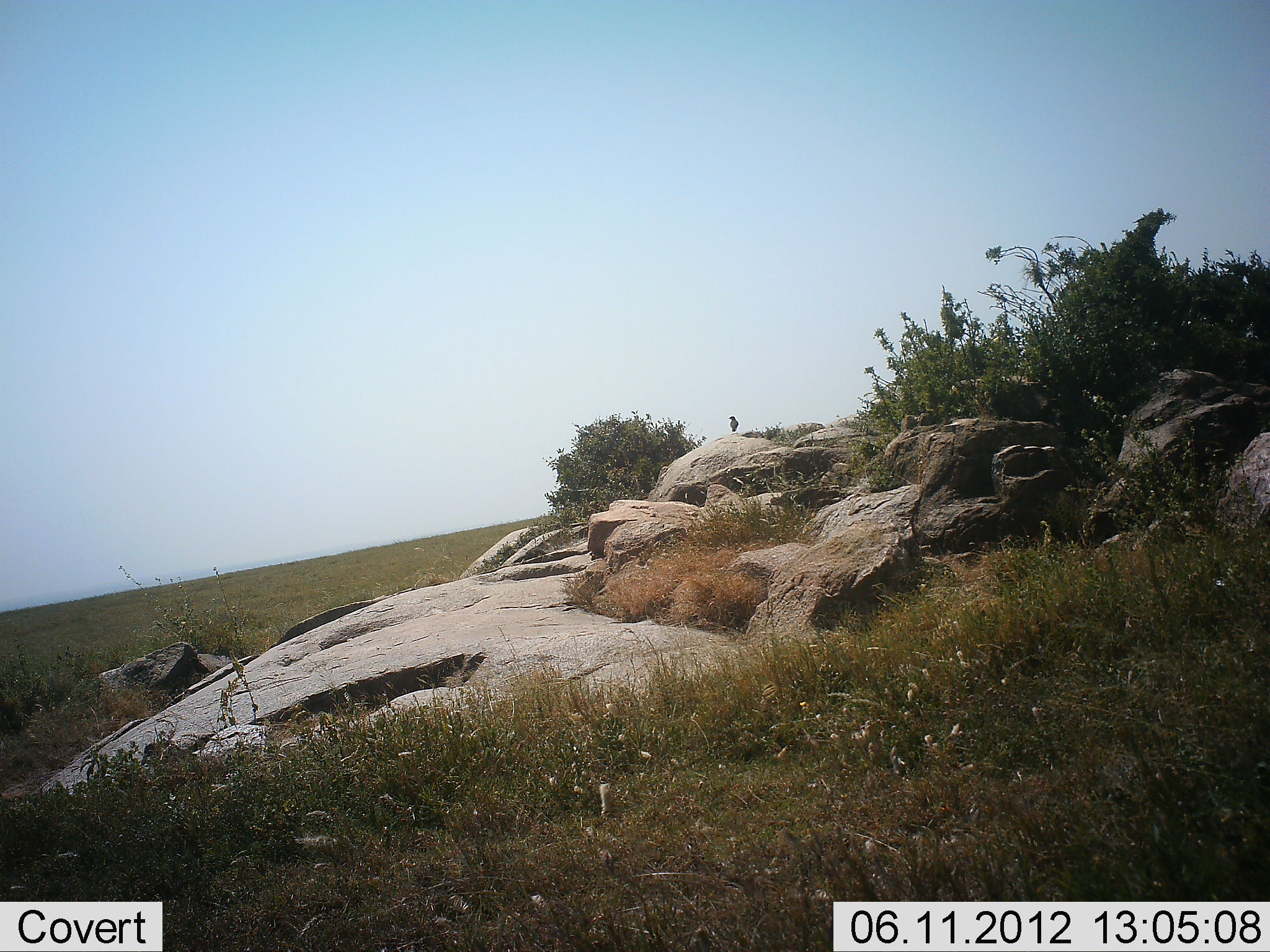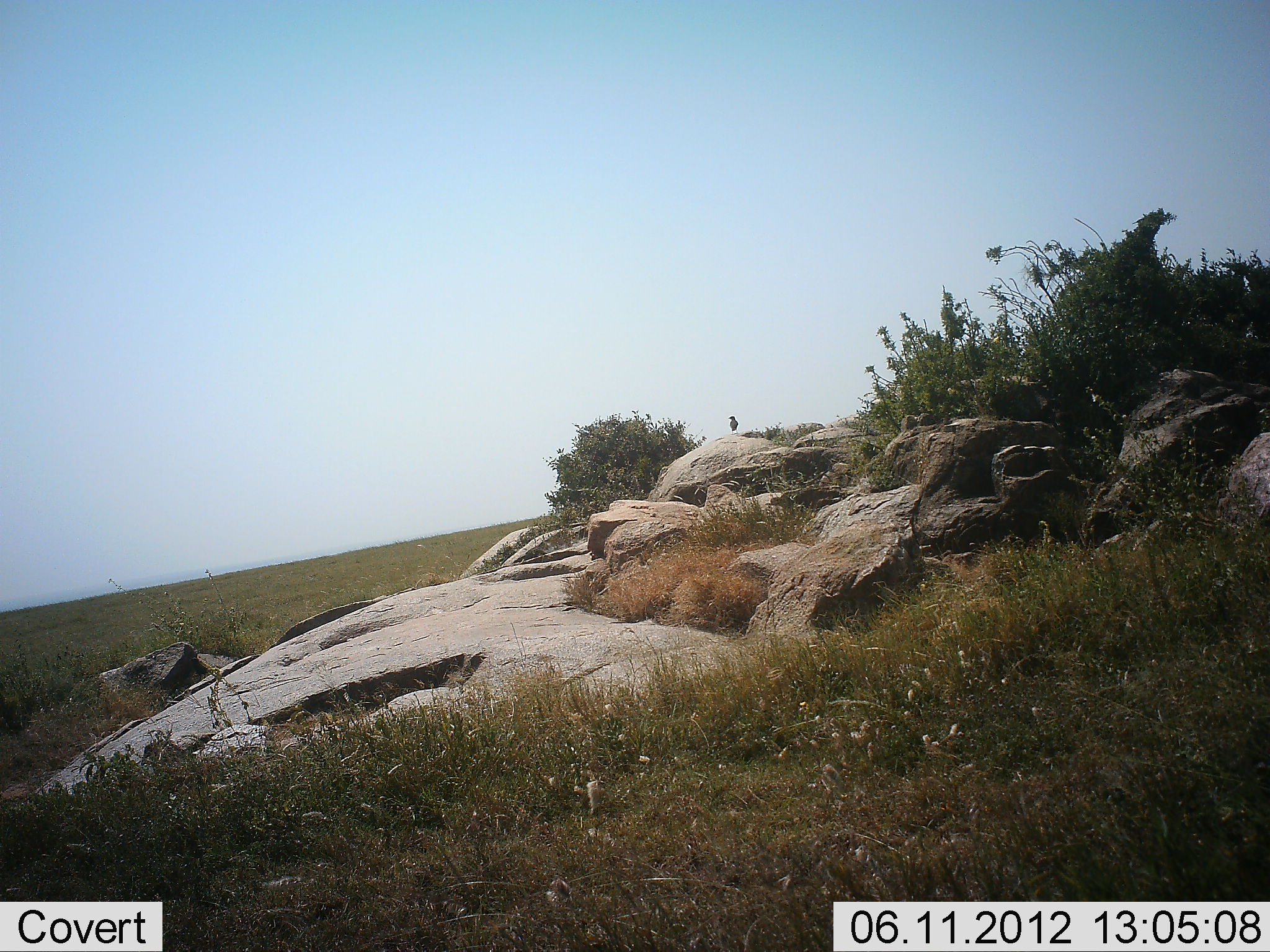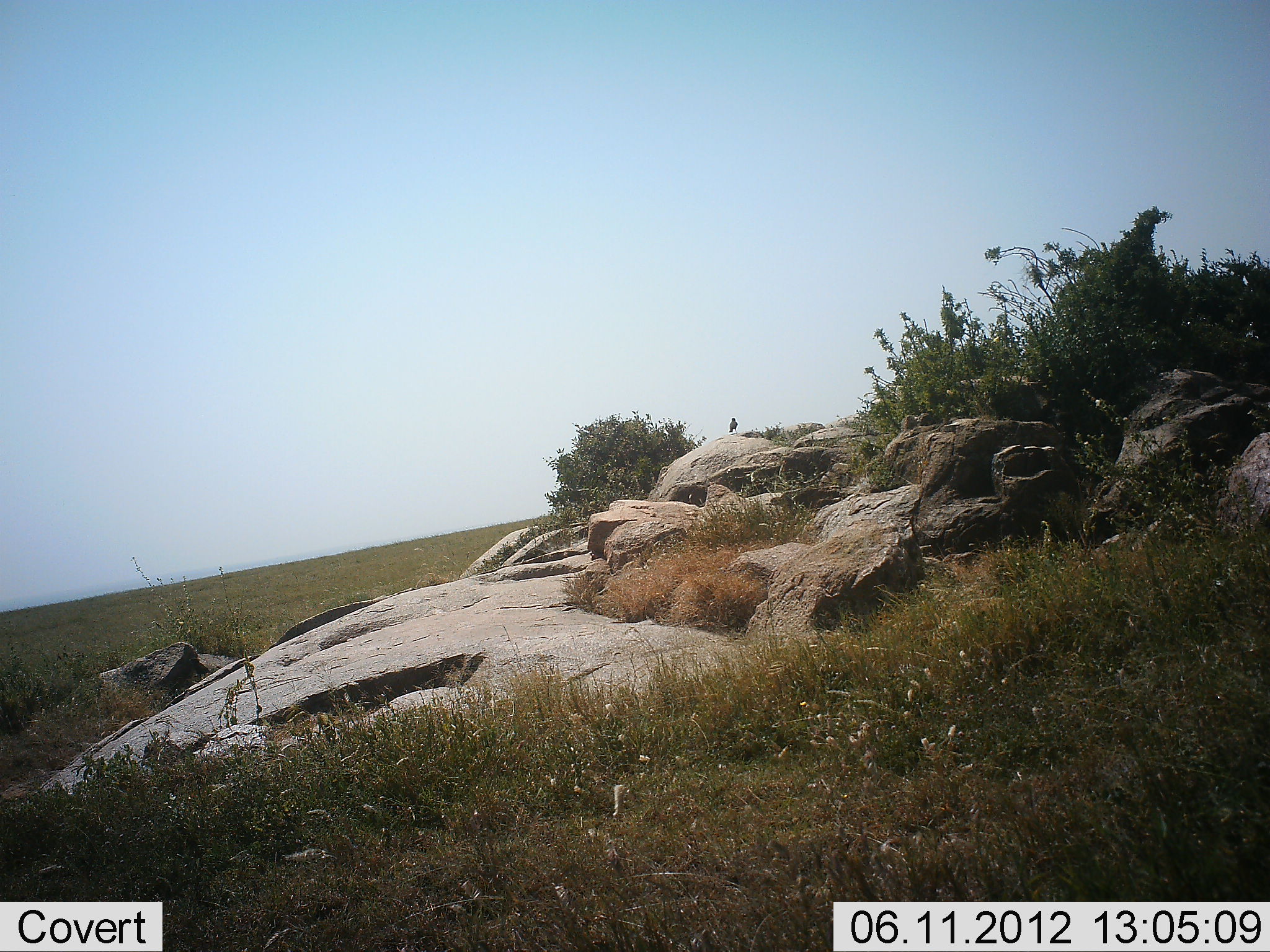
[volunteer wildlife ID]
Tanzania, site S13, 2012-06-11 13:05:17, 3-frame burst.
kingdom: Animalia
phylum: Chordata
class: Aves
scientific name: Aves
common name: bird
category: otherbird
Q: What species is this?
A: Otherbird (bird) (Aves).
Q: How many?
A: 1.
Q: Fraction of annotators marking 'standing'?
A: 100%.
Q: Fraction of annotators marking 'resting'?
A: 0%.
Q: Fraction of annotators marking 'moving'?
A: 0%.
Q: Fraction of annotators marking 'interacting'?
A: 0%.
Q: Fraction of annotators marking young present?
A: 0%.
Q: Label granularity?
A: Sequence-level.